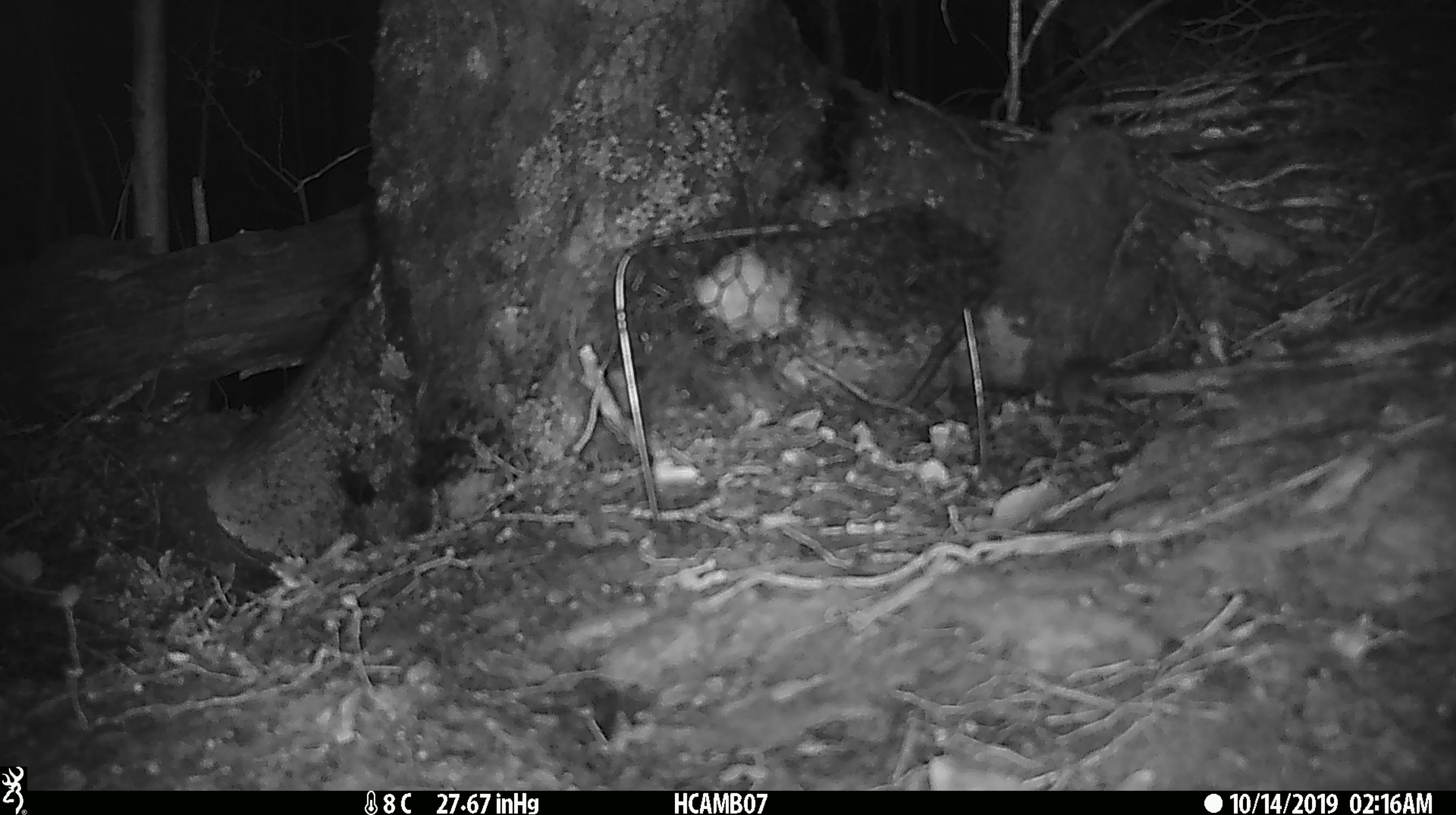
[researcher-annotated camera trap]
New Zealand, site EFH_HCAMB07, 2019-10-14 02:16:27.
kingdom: Animalia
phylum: Chordata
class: Mammalia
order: Rodentia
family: Muridae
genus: Mus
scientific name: Mus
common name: mouse